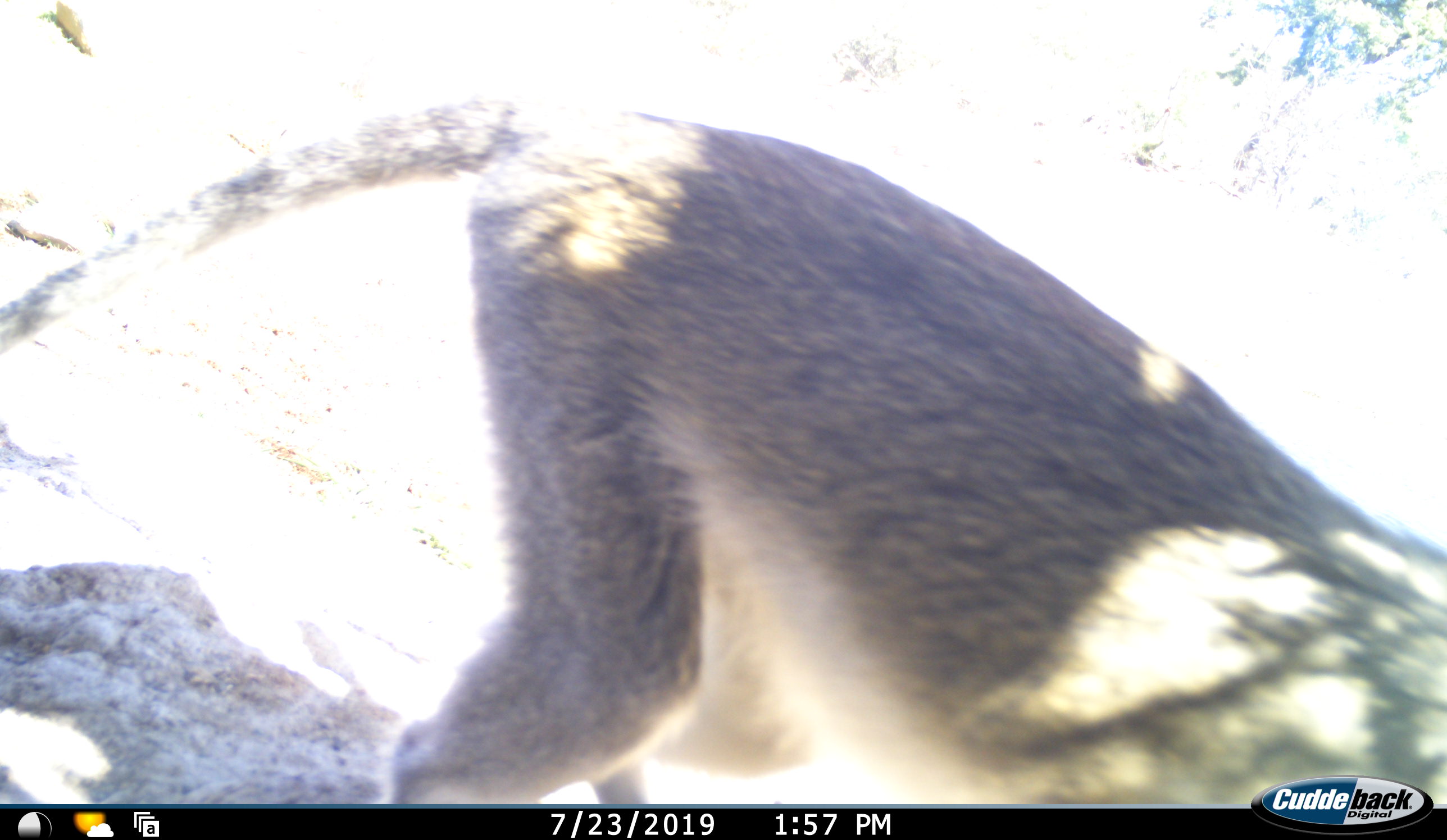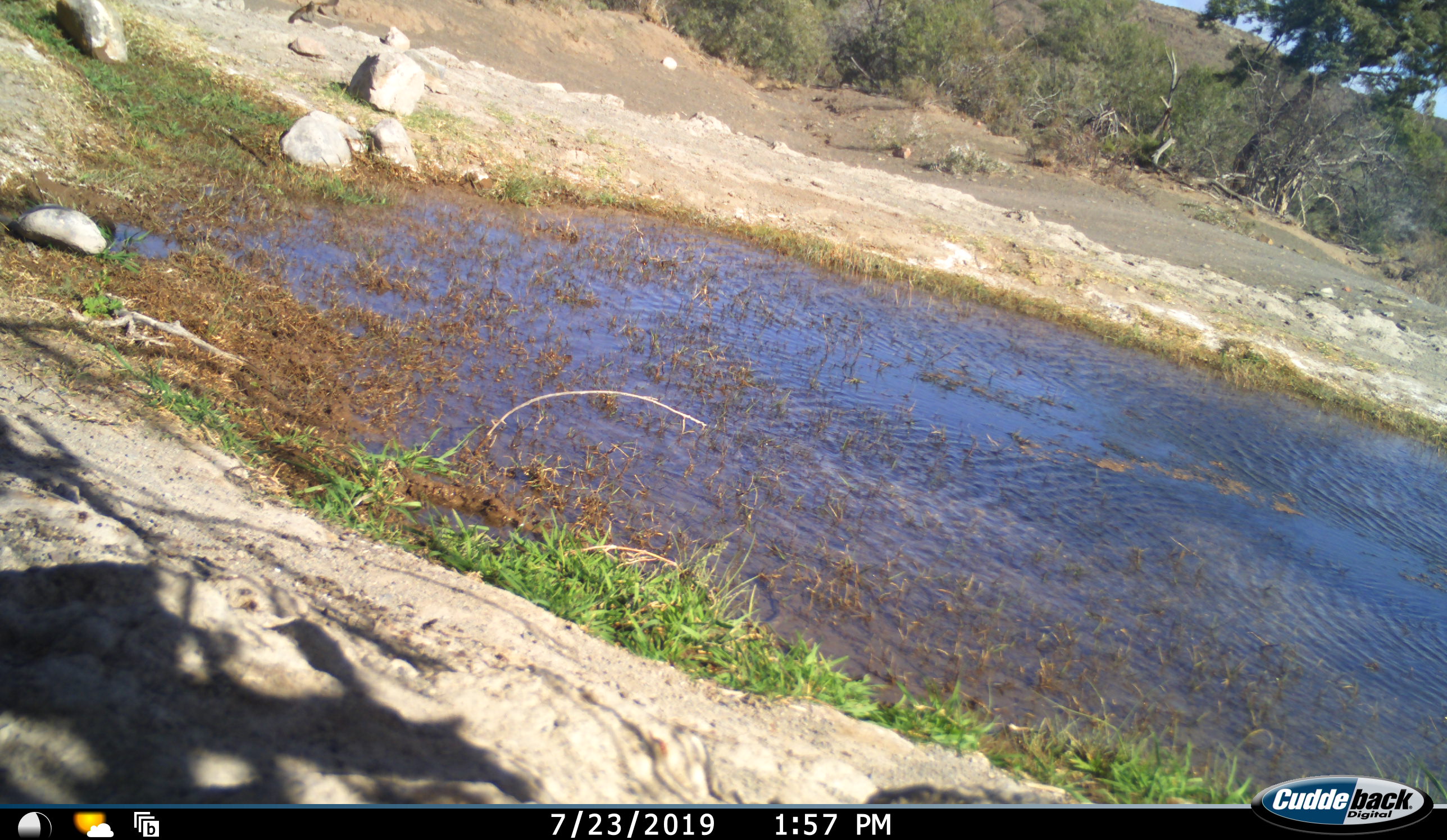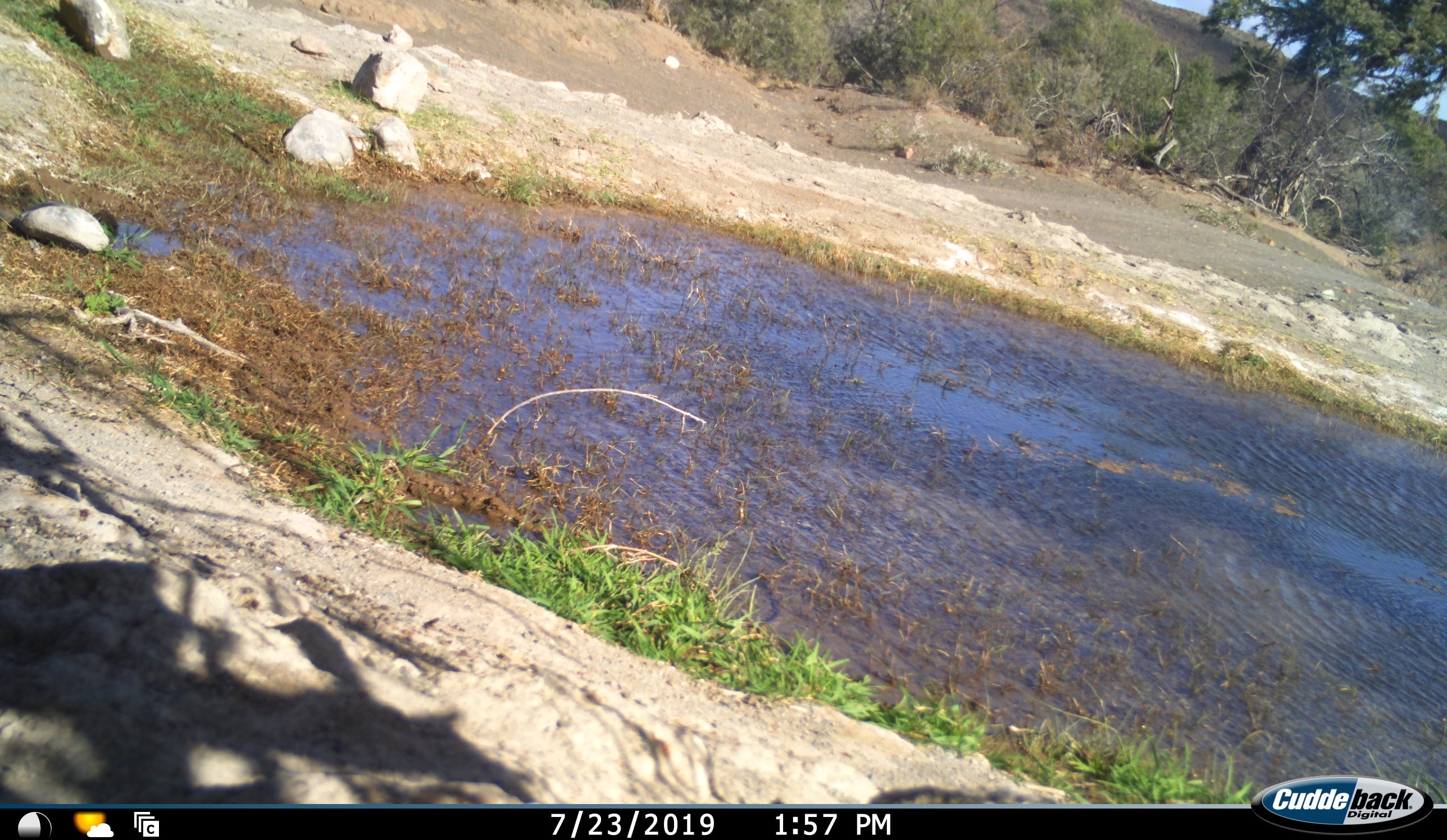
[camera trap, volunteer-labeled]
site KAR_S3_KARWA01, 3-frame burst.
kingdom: Animalia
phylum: Chordata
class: Mammalia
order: Primates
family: Cercopithecidae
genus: Chlorocebus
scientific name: Chlorocebus pygerythrus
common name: vervet monkey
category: monkeyvervet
Monkeyvervet (vervet monkey) (Chlorocebus pygerythrus), count 1. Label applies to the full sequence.